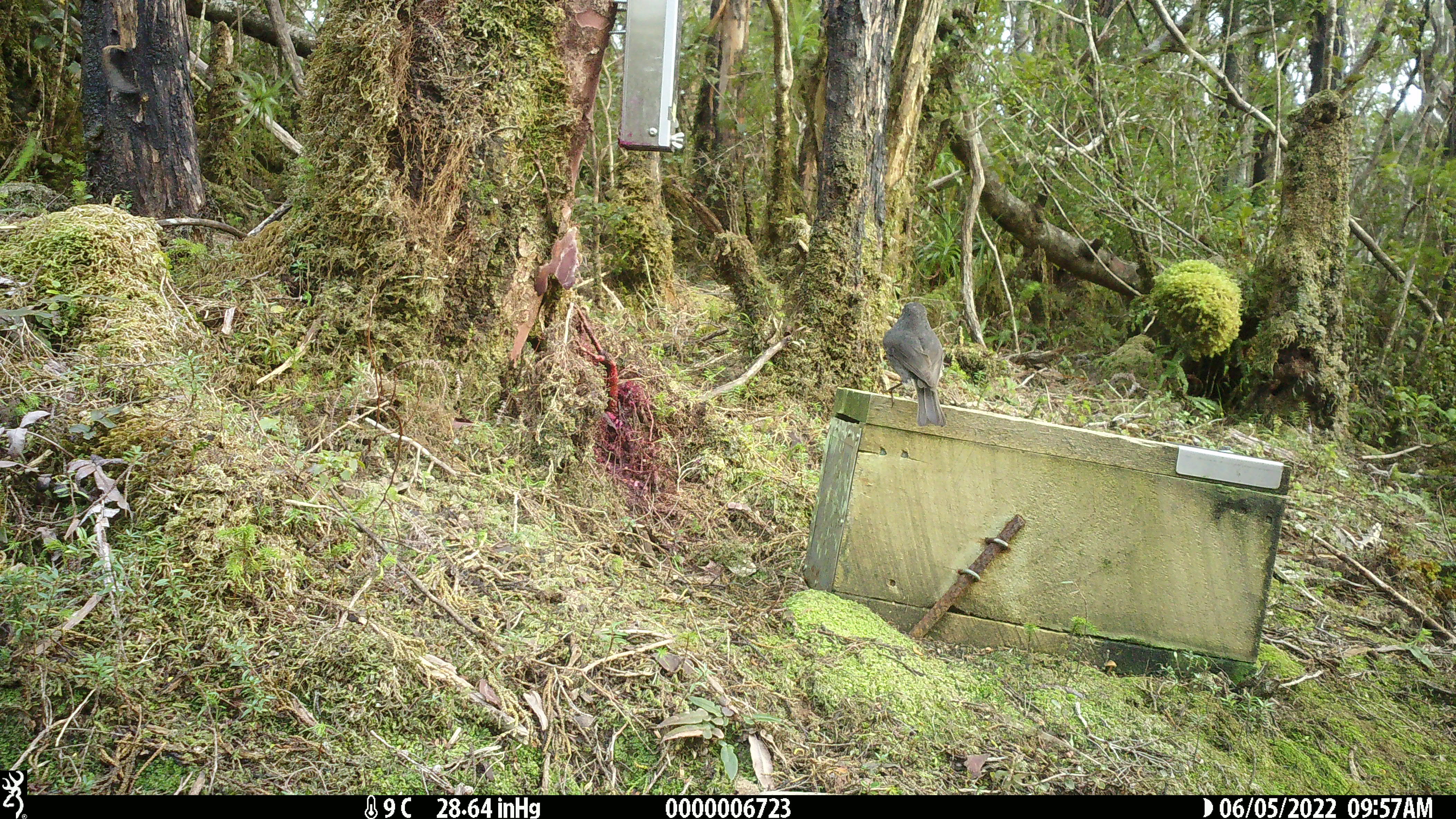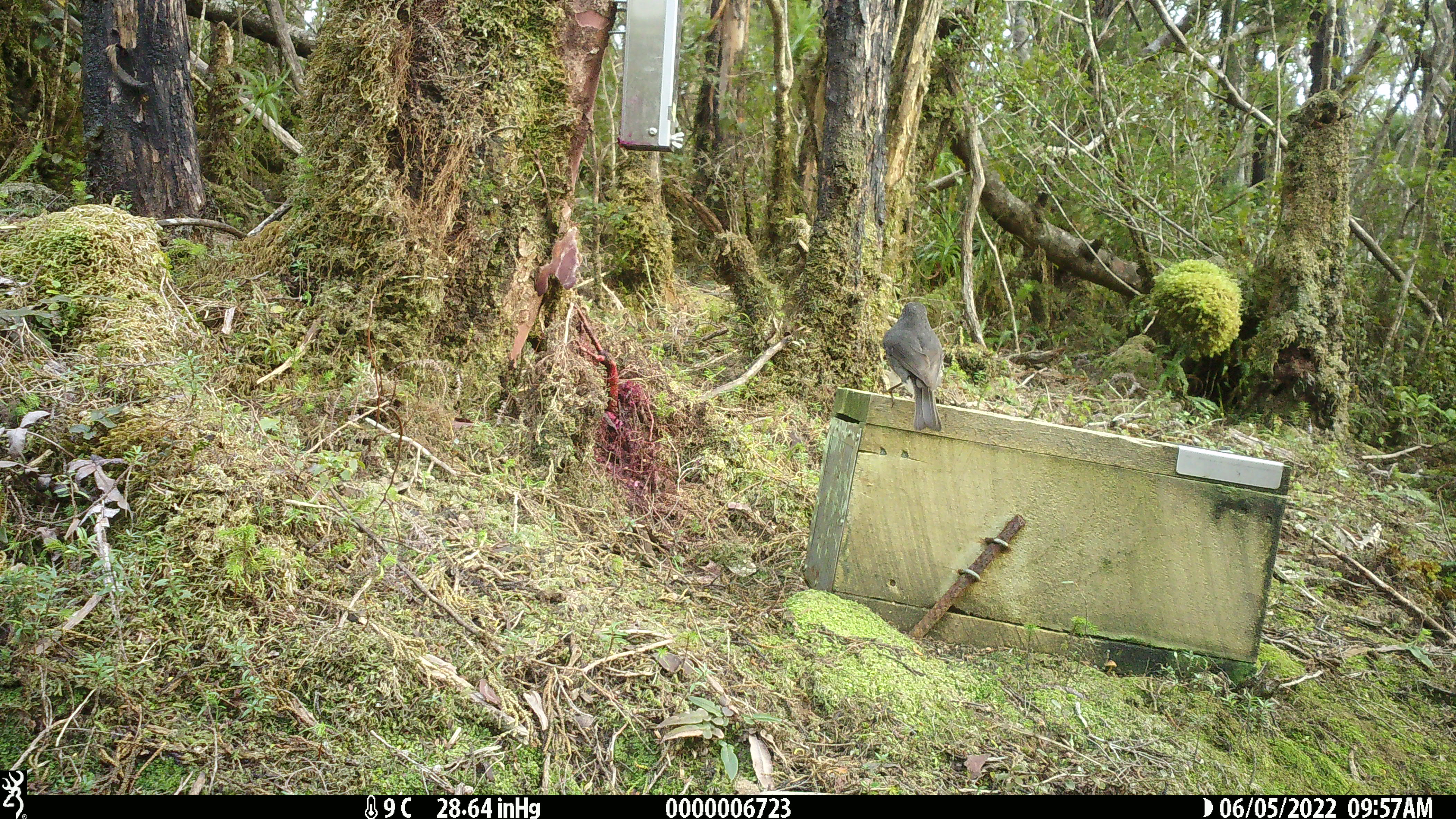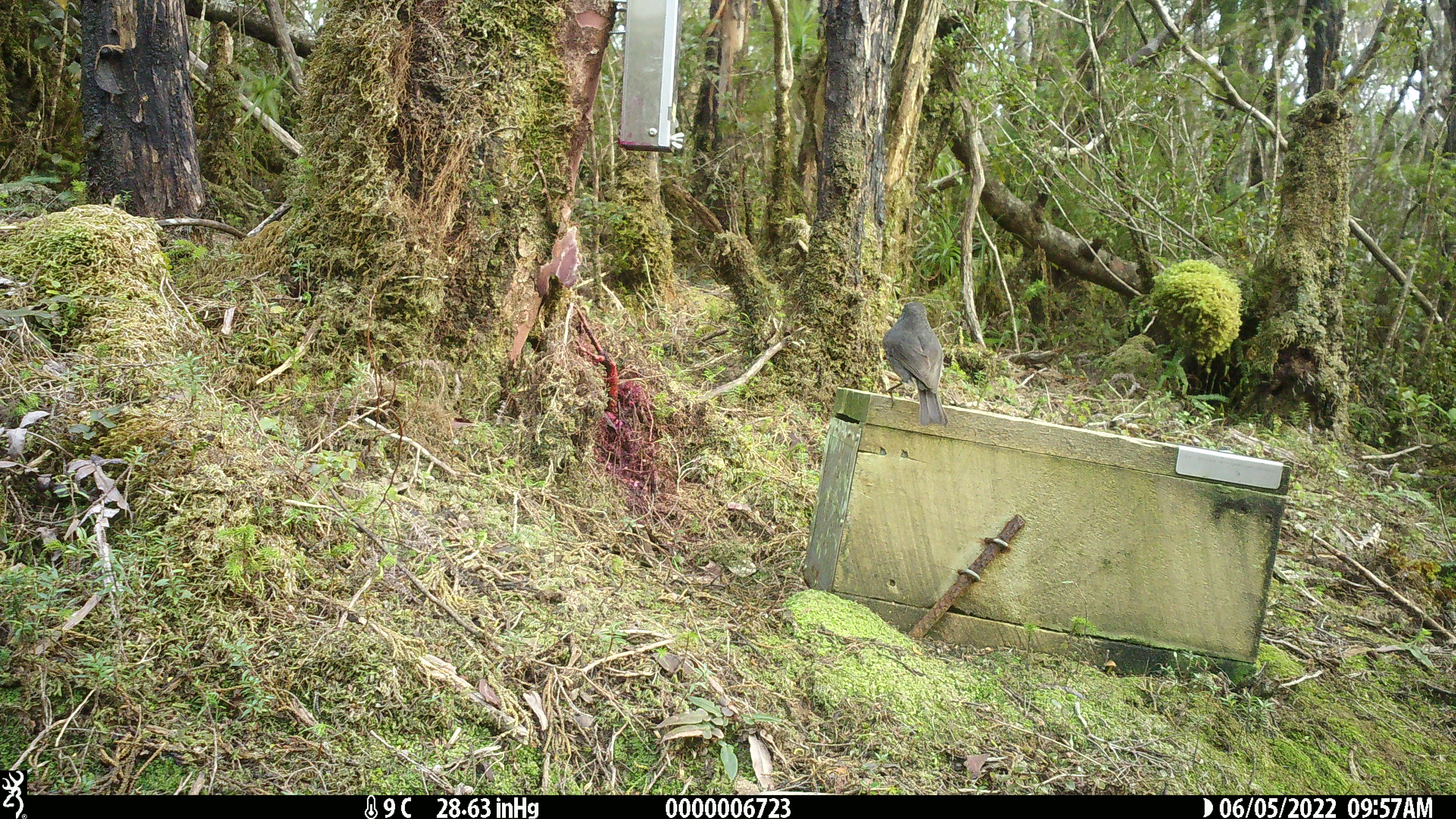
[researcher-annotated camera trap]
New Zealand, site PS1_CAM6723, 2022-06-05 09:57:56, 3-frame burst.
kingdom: Animalia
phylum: Chordata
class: Aves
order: Passeriformes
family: Petroicidae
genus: Petroica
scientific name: Petroica australis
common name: new zealand robin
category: robin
Robin (new zealand robin) (Petroica australis).